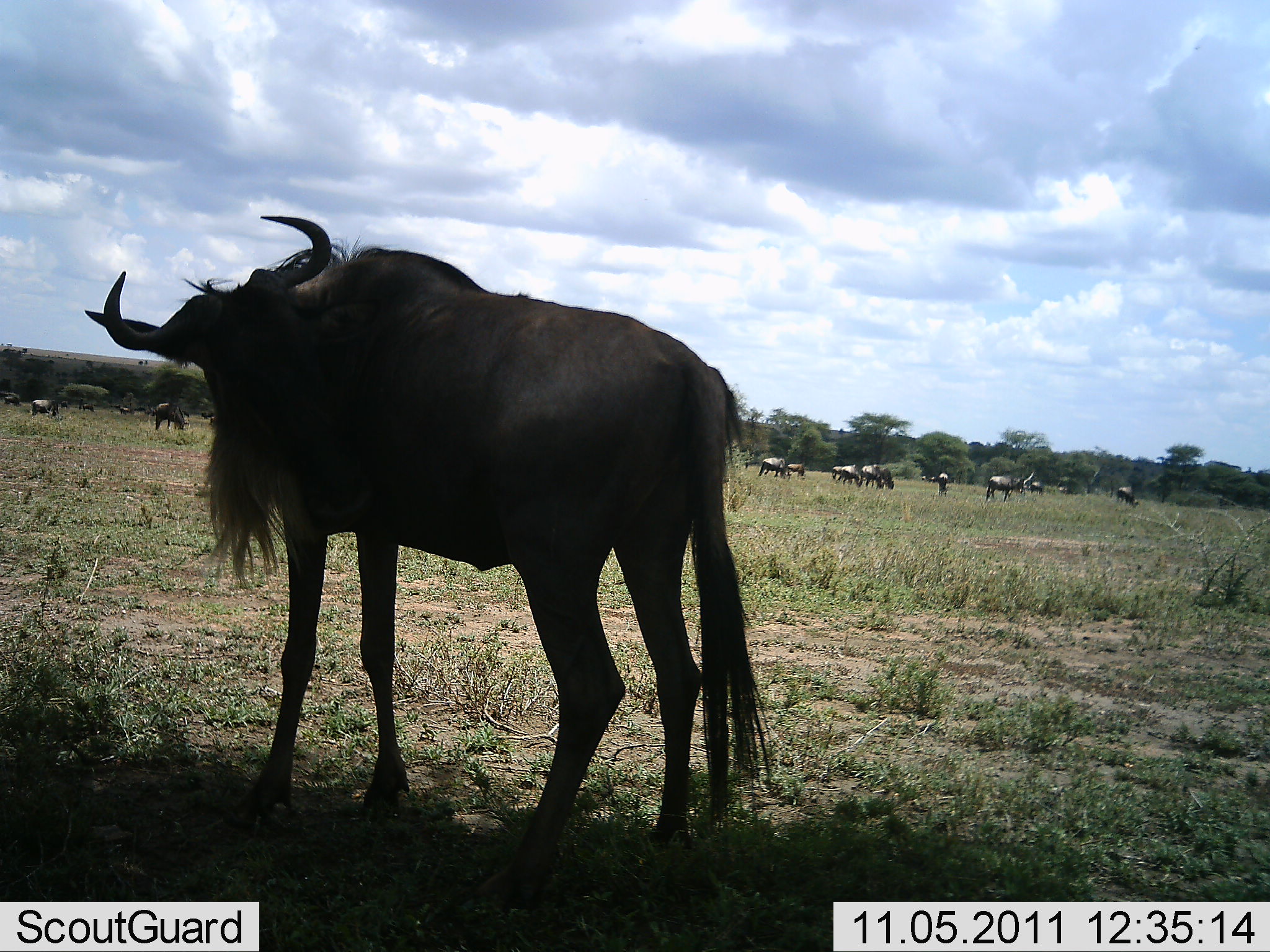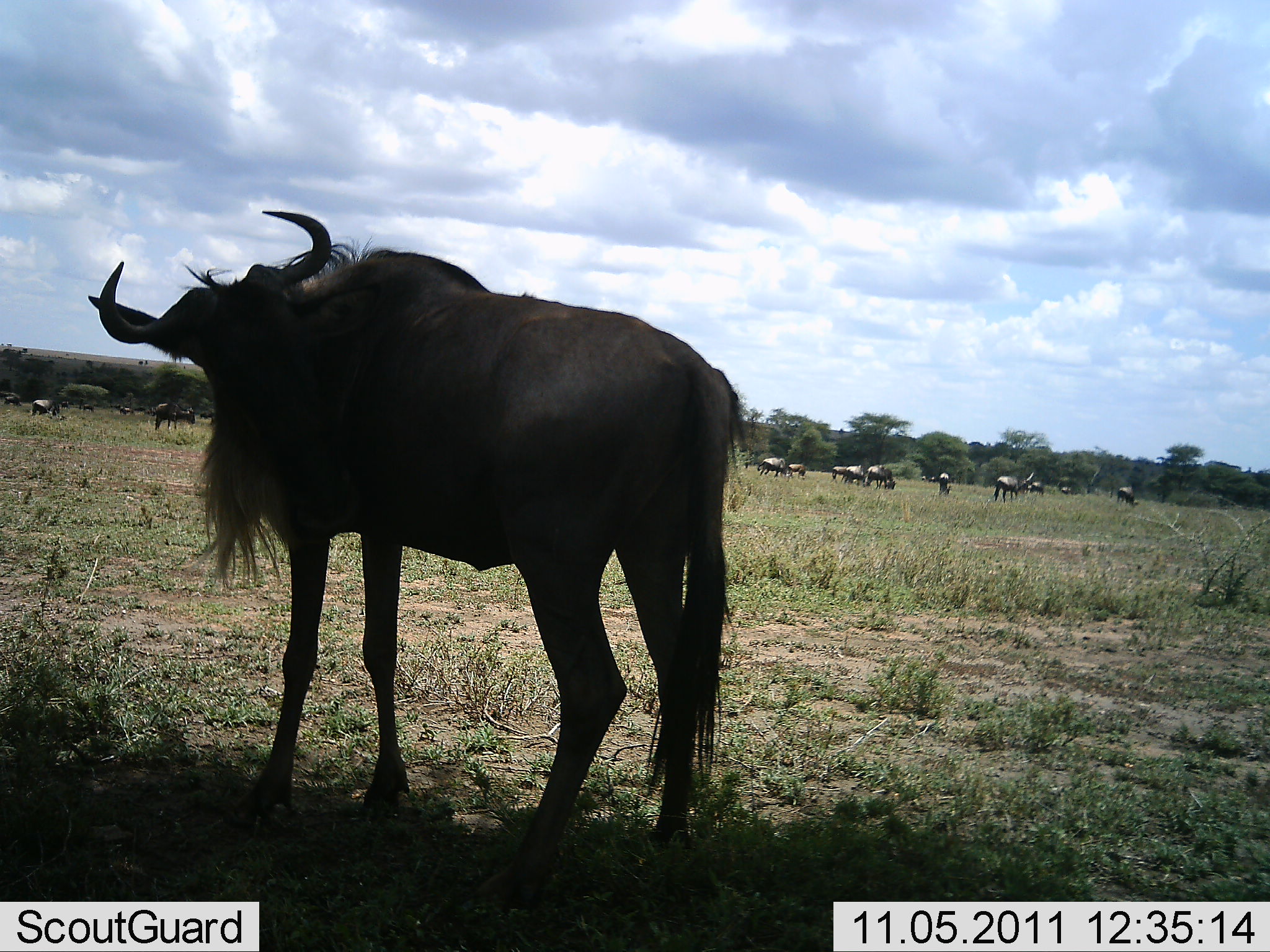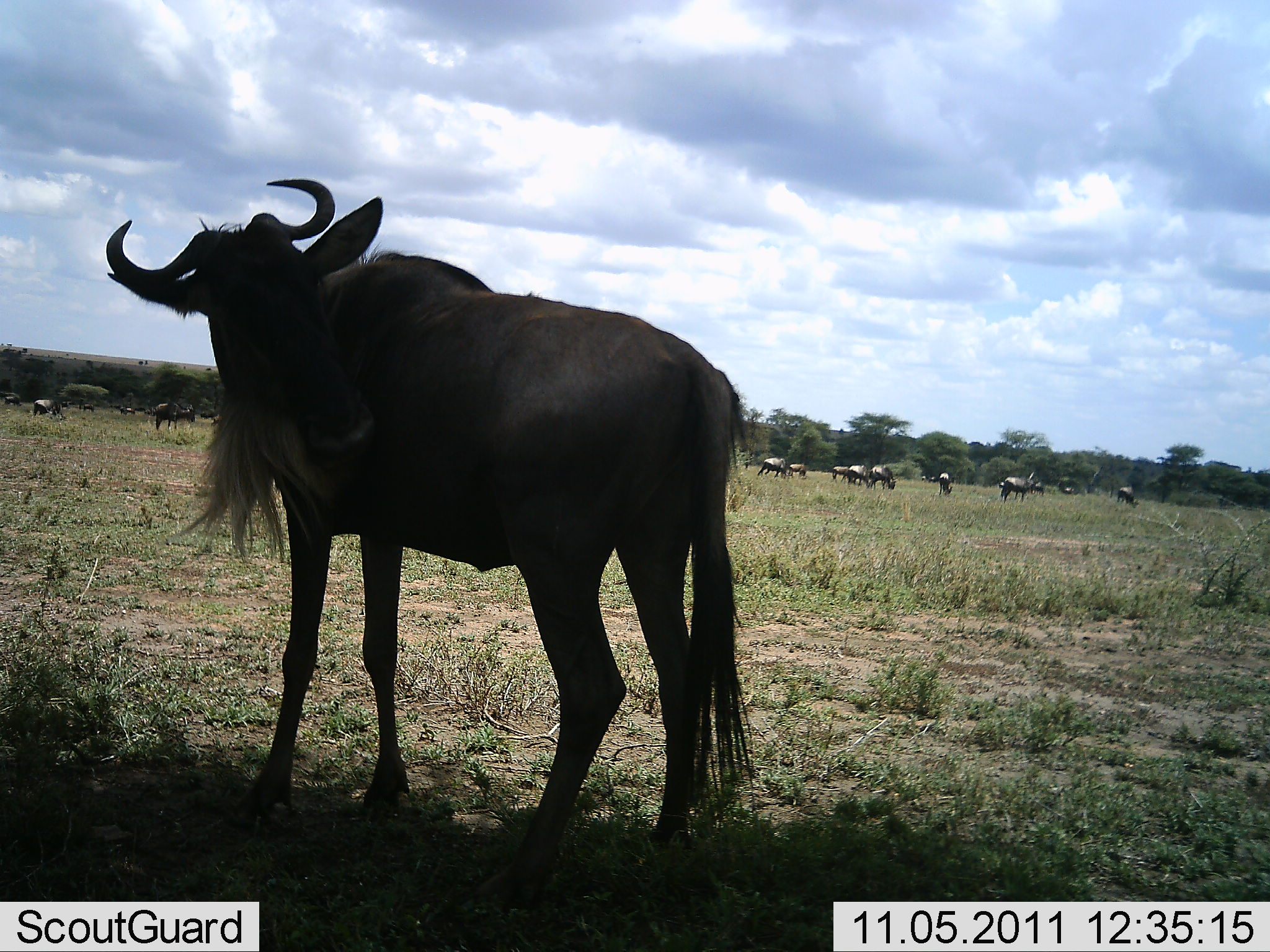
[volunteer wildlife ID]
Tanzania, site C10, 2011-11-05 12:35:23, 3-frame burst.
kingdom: Animalia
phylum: Chordata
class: Mammalia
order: Artiodactyla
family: Bovidae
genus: Connochaetes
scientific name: Connochaetes taurinus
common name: blue wildebeest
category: wildebeest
Wildebeest (blue wildebeest) (Connochaetes taurinus), count 11-50. Behavior (volunteer vote fractions): standing 91%, resting 0%, moving 18%, interacting 0%. Young present (vote fraction): 0%. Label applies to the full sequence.